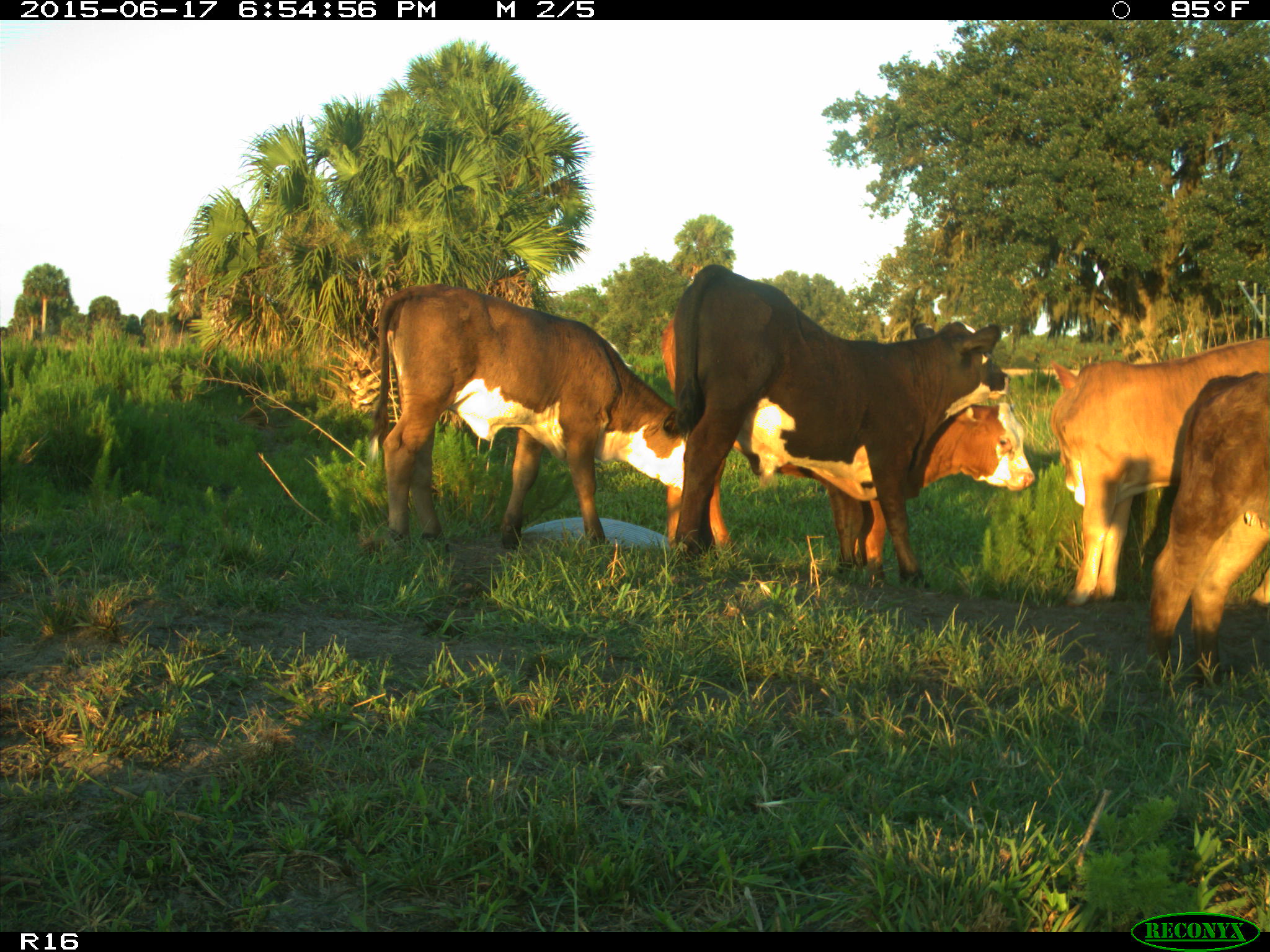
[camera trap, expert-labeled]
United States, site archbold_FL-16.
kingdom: Animalia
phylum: Chordata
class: Mammalia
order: Artiodactyla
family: Bovidae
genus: Bos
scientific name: Bos taurus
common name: domestic cow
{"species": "Bos taurus (domestic cow)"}